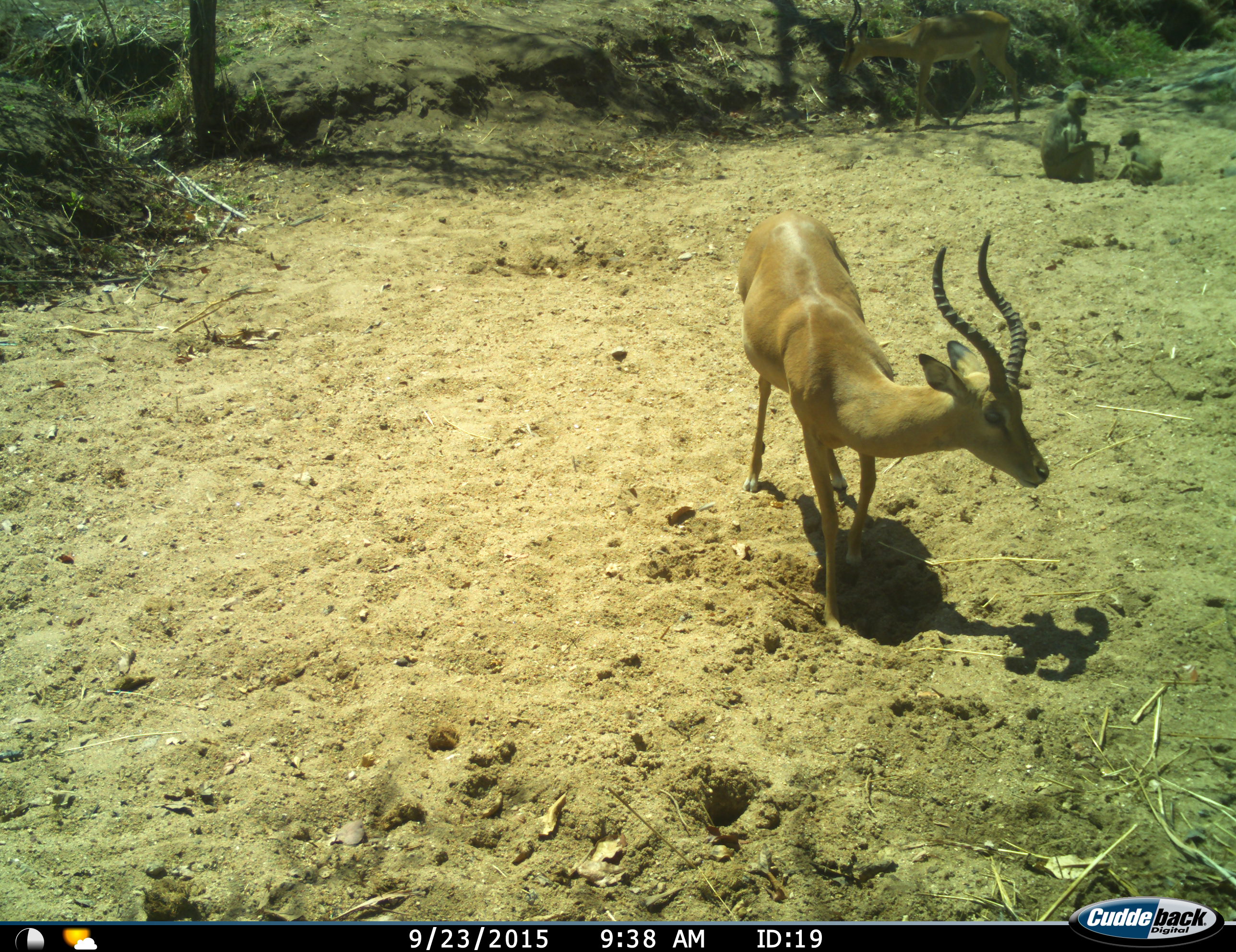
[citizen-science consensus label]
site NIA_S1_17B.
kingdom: Animalia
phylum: Chordata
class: Mammalia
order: Primates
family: Cercopithecidae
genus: Papio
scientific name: Papio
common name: baboon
Baboon (Papio), count 2. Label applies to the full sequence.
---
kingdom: Animalia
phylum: Chordata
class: Mammalia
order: Artiodactyla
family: Bovidae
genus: Aepyceros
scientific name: Aepyceros melampus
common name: impala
Impala (Aepyceros melampus), count 2. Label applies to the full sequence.